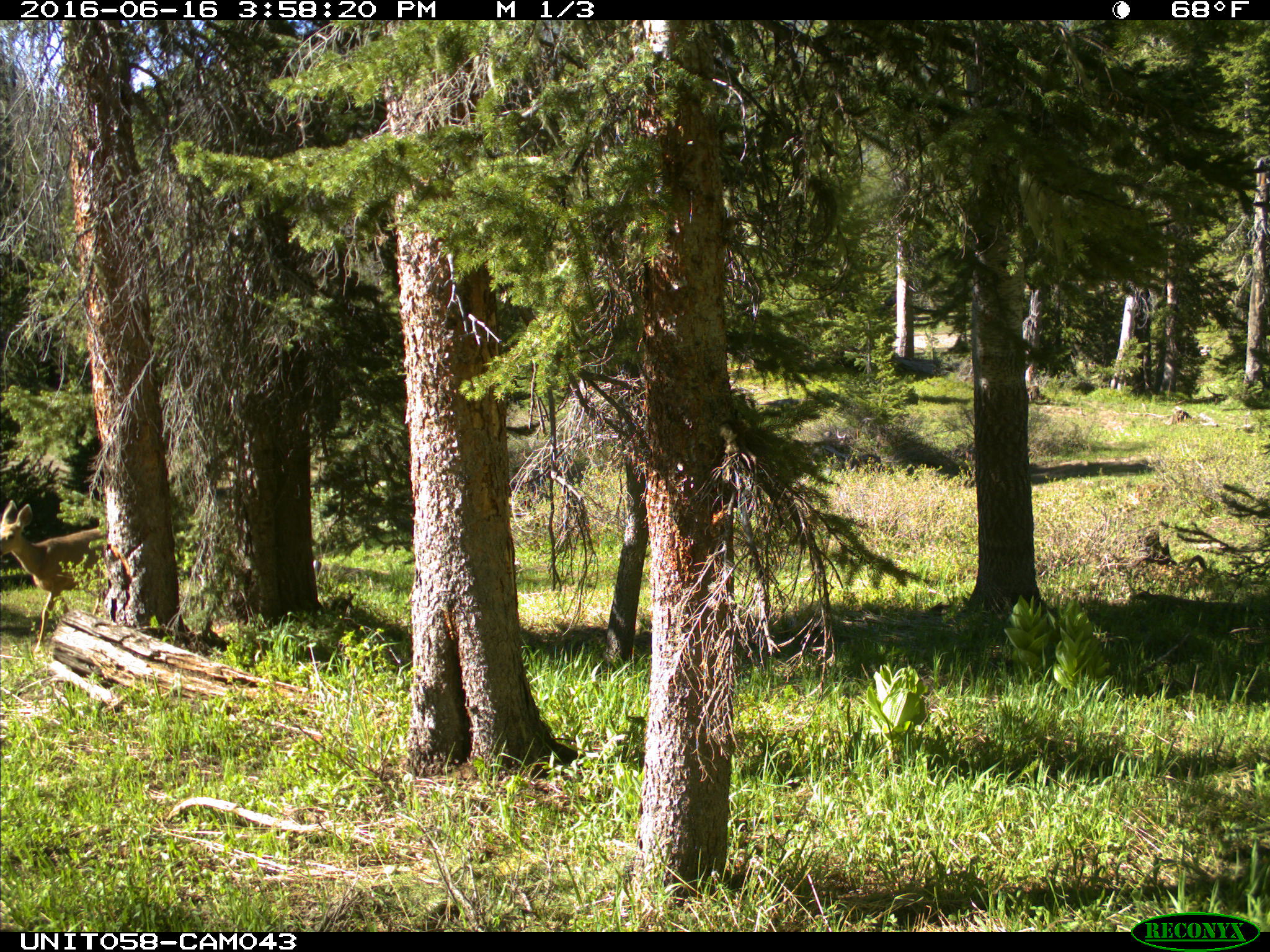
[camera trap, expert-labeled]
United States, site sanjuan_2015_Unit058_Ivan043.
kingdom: Animalia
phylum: Chordata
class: Mammalia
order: Artiodactyla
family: Cervidae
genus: Odocoileus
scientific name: Odocoileus hemionus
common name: mule deer